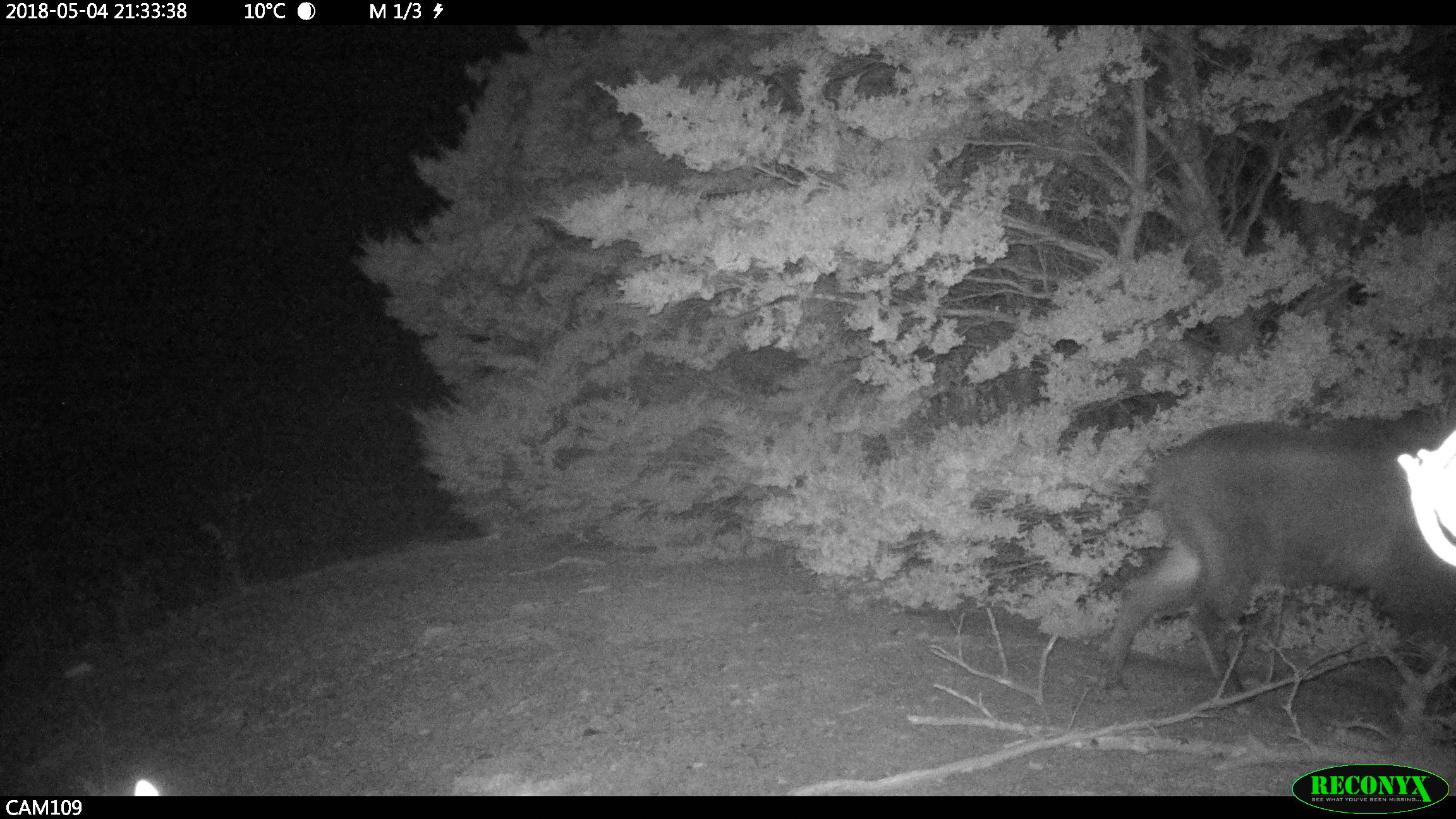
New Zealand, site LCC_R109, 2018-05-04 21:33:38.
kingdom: Animalia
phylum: Chordata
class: Mammalia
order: Artiodactyla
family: Bovidae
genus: Nilgiritragus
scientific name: Nilgiritragus hylocrius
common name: tahr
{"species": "tahr (Nilgiritragus hylocrius)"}